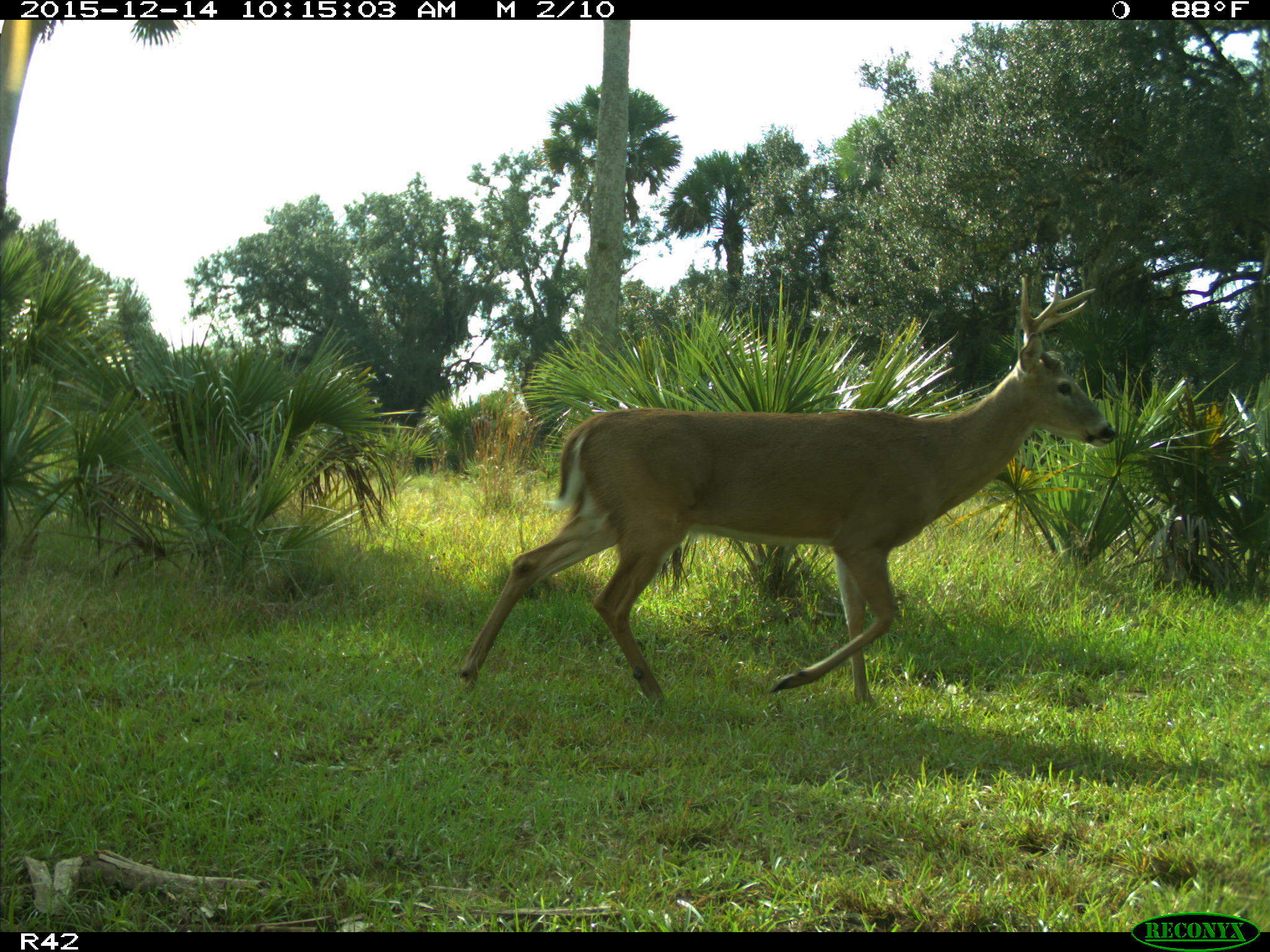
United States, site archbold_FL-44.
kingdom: Animalia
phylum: Chordata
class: Mammalia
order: Artiodactyla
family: Cervidae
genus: Odocoileus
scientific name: Odocoileus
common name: deer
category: unidentified deer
Unidentified deer (deer) (Odocoileus).